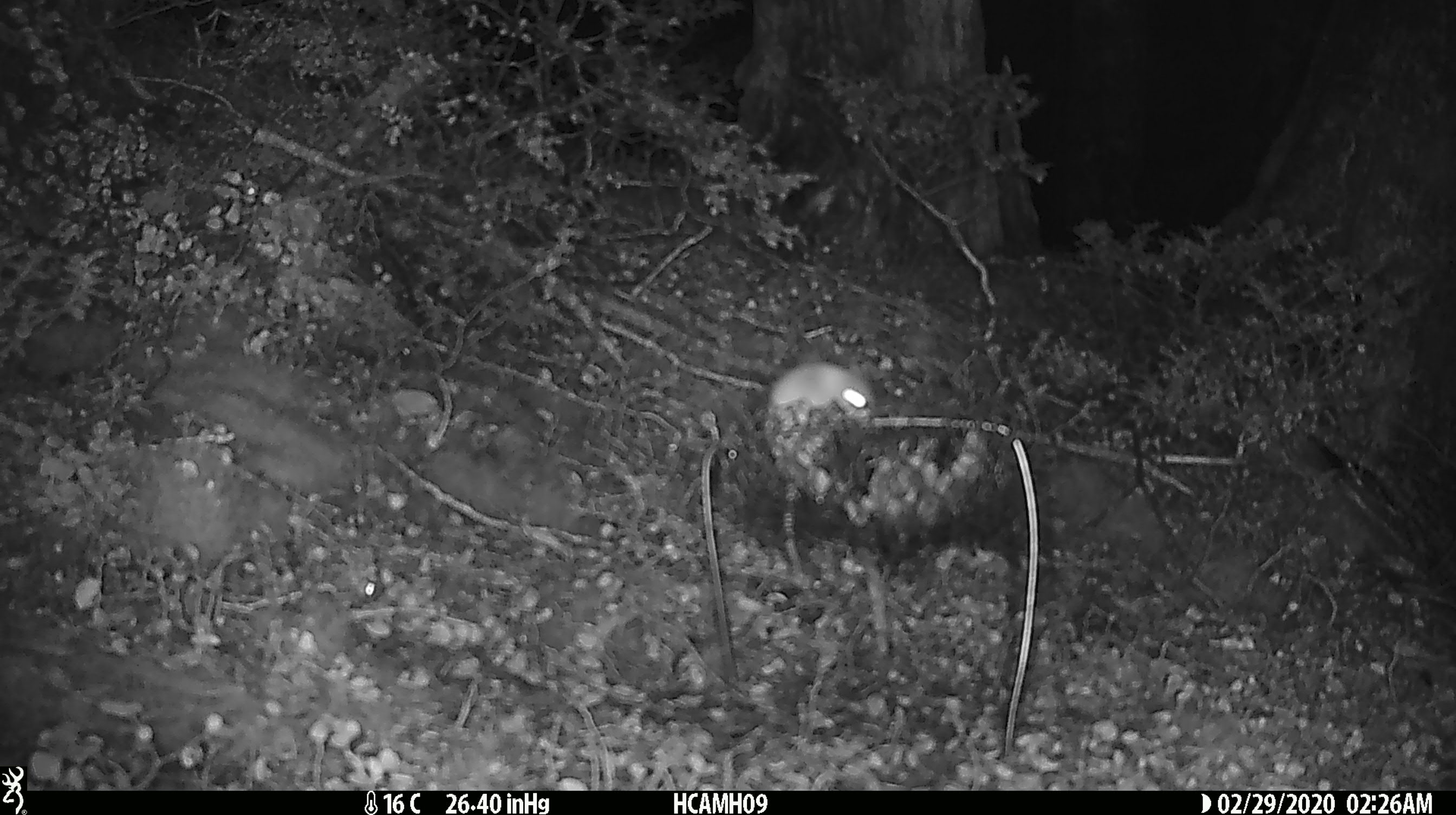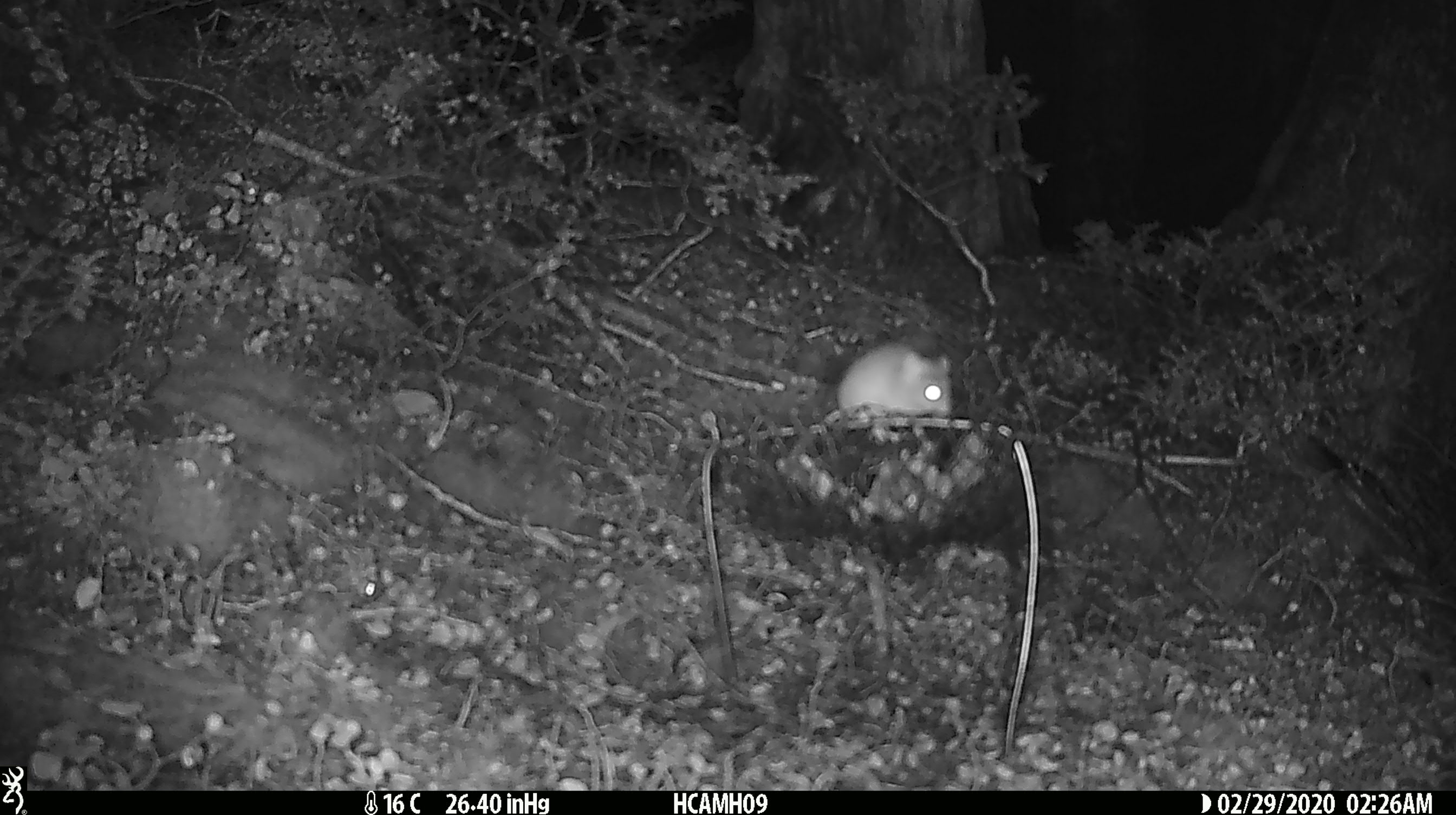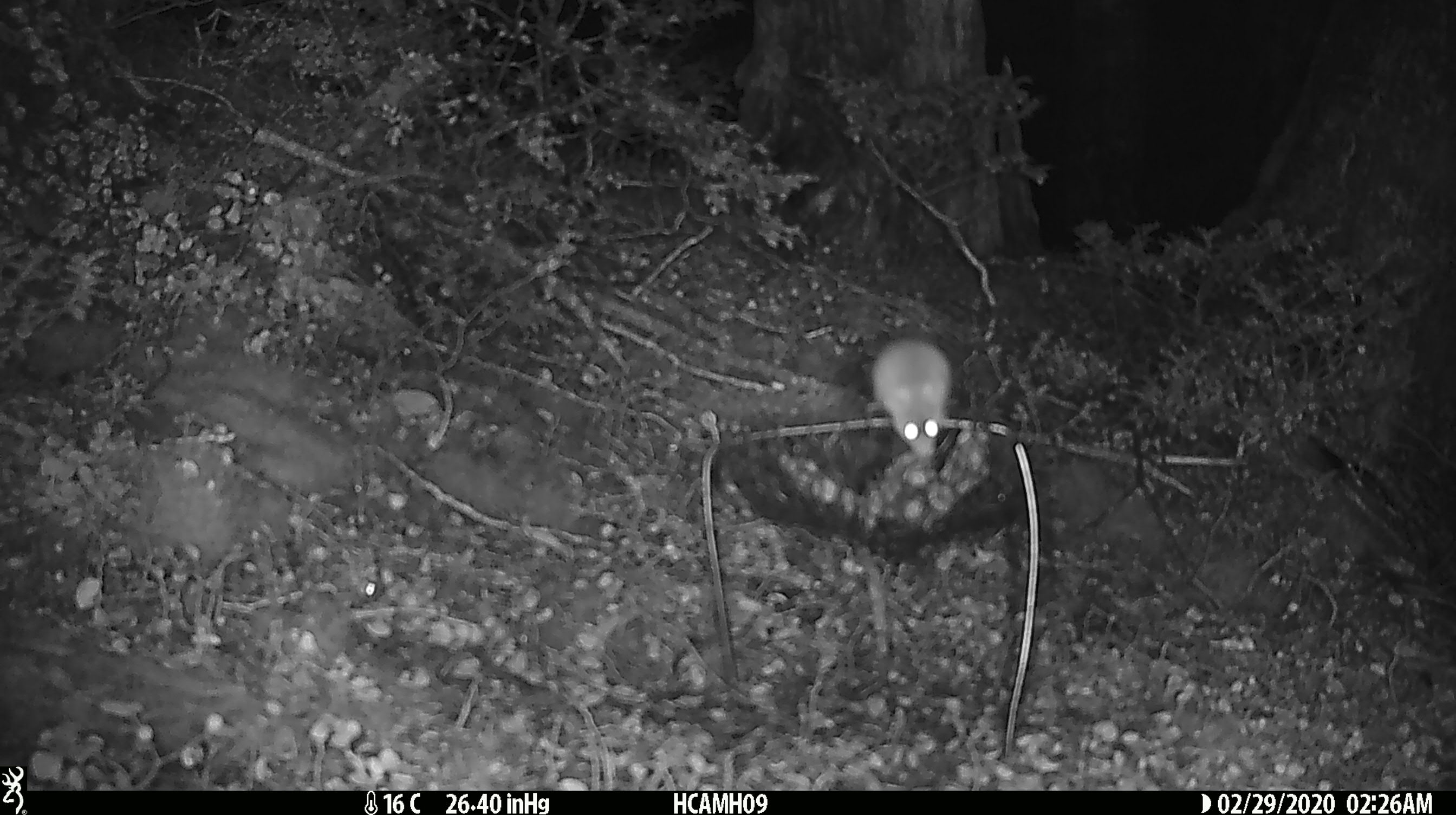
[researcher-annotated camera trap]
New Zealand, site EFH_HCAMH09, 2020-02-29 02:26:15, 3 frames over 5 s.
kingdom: Animalia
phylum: Chordata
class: Mammalia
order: Rodentia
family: Muridae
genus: Mus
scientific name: Mus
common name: mouse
Mouse (Mus).